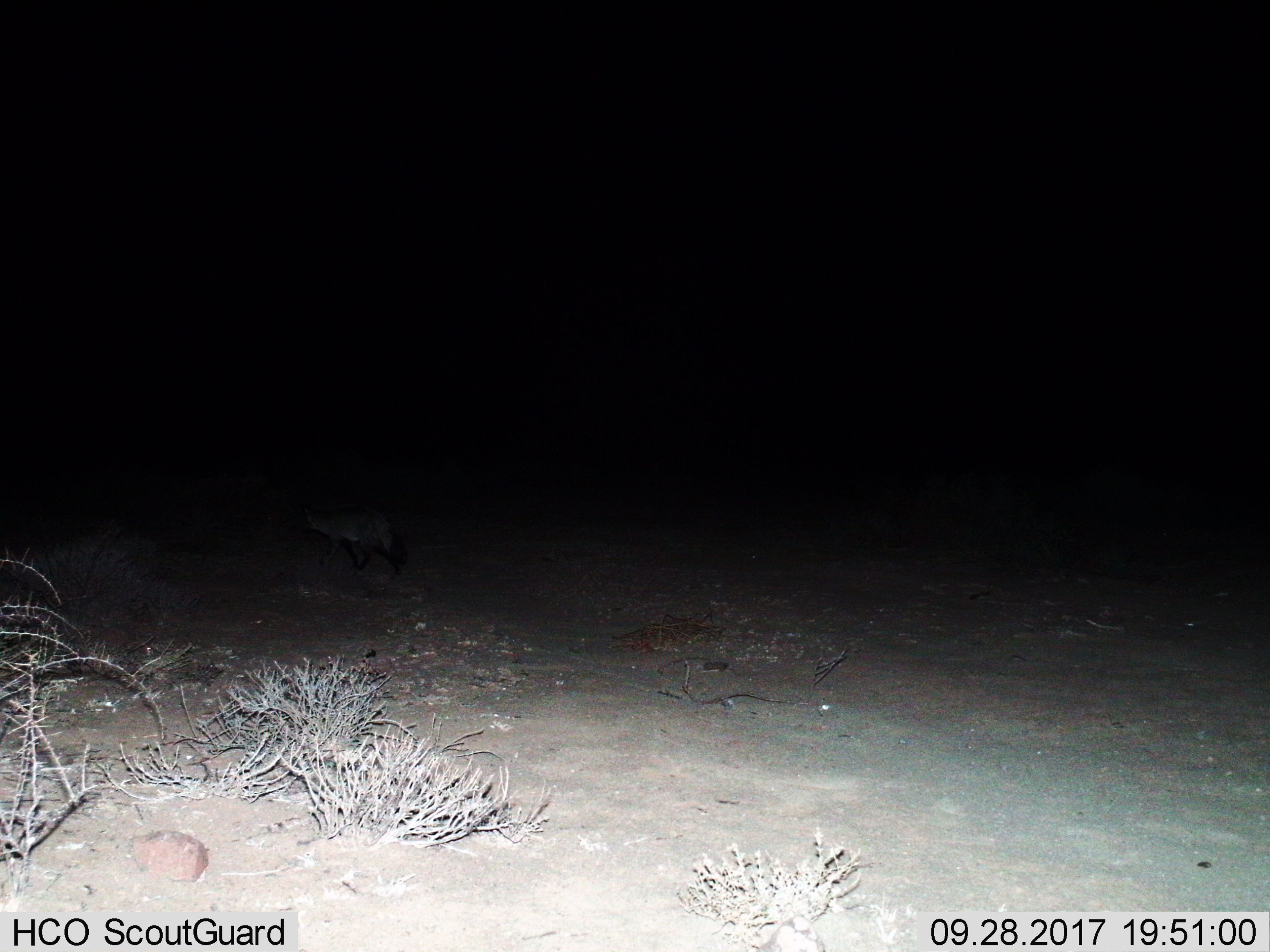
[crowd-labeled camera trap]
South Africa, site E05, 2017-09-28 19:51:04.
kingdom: Animalia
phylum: Chordata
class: Mammalia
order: Carnivora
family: Canidae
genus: Otocyon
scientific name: Otocyon megalotis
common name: bat-eared fox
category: foxbateared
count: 1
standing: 0%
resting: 0%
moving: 100%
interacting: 0%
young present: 0%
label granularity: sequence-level